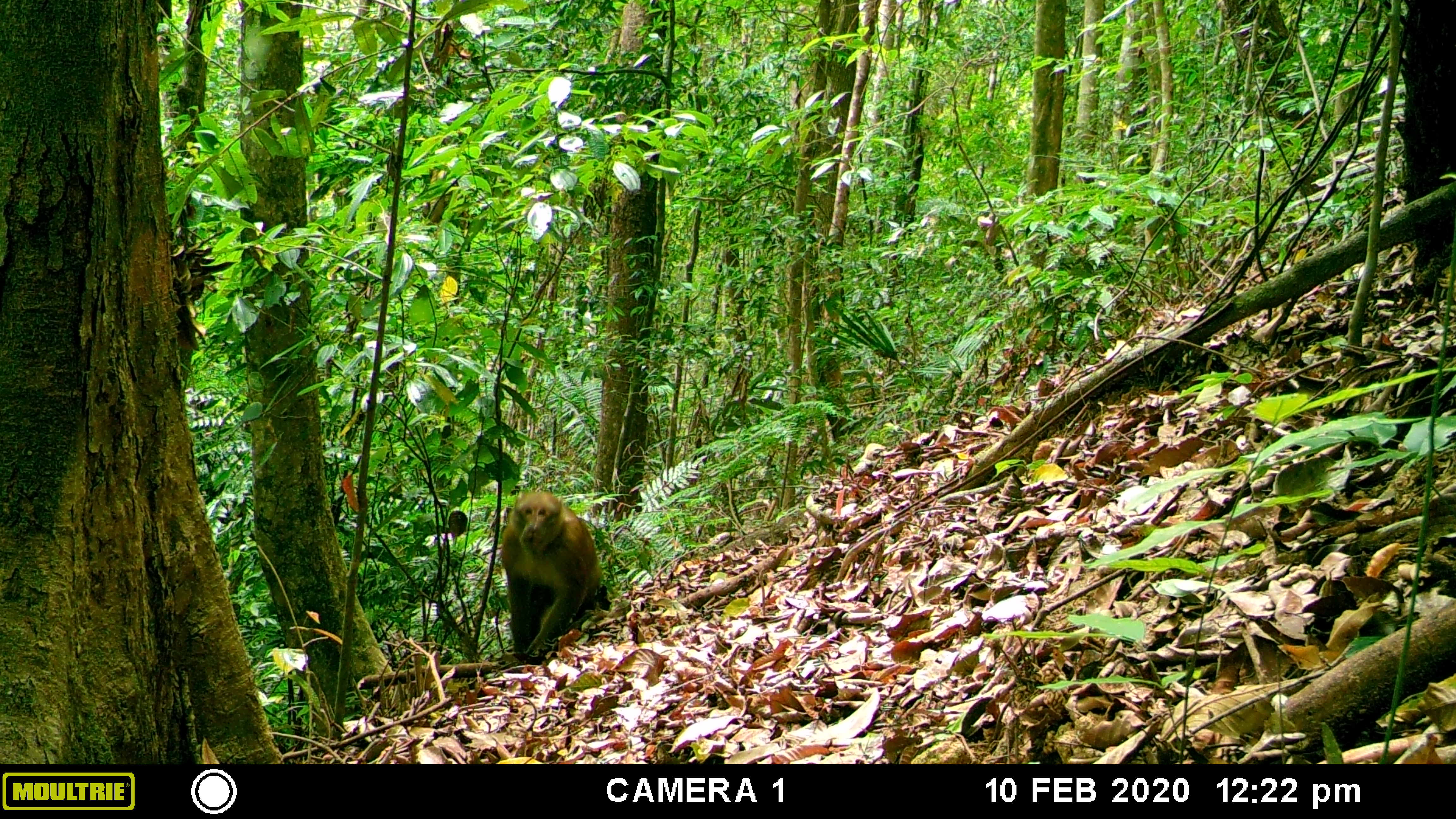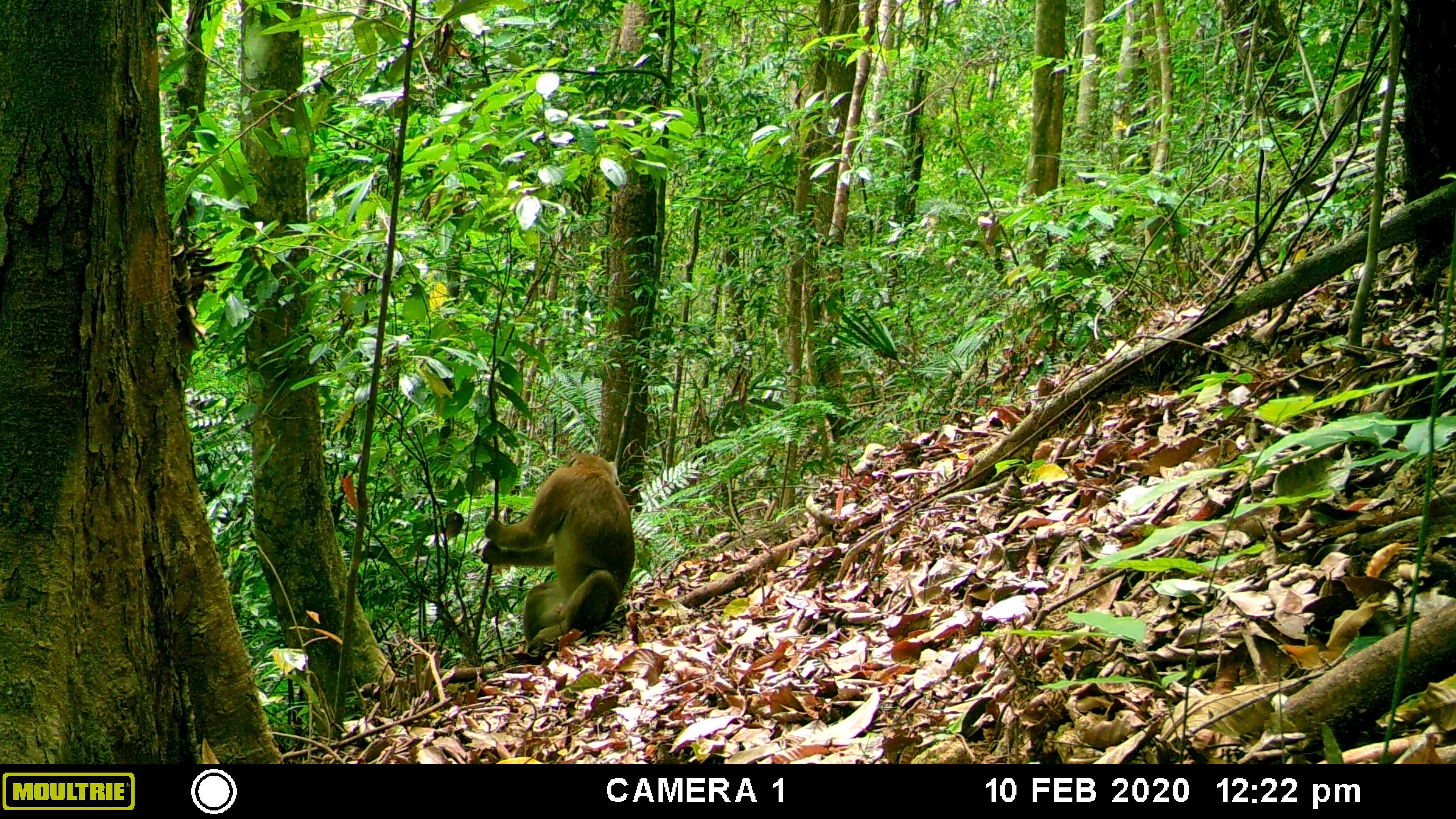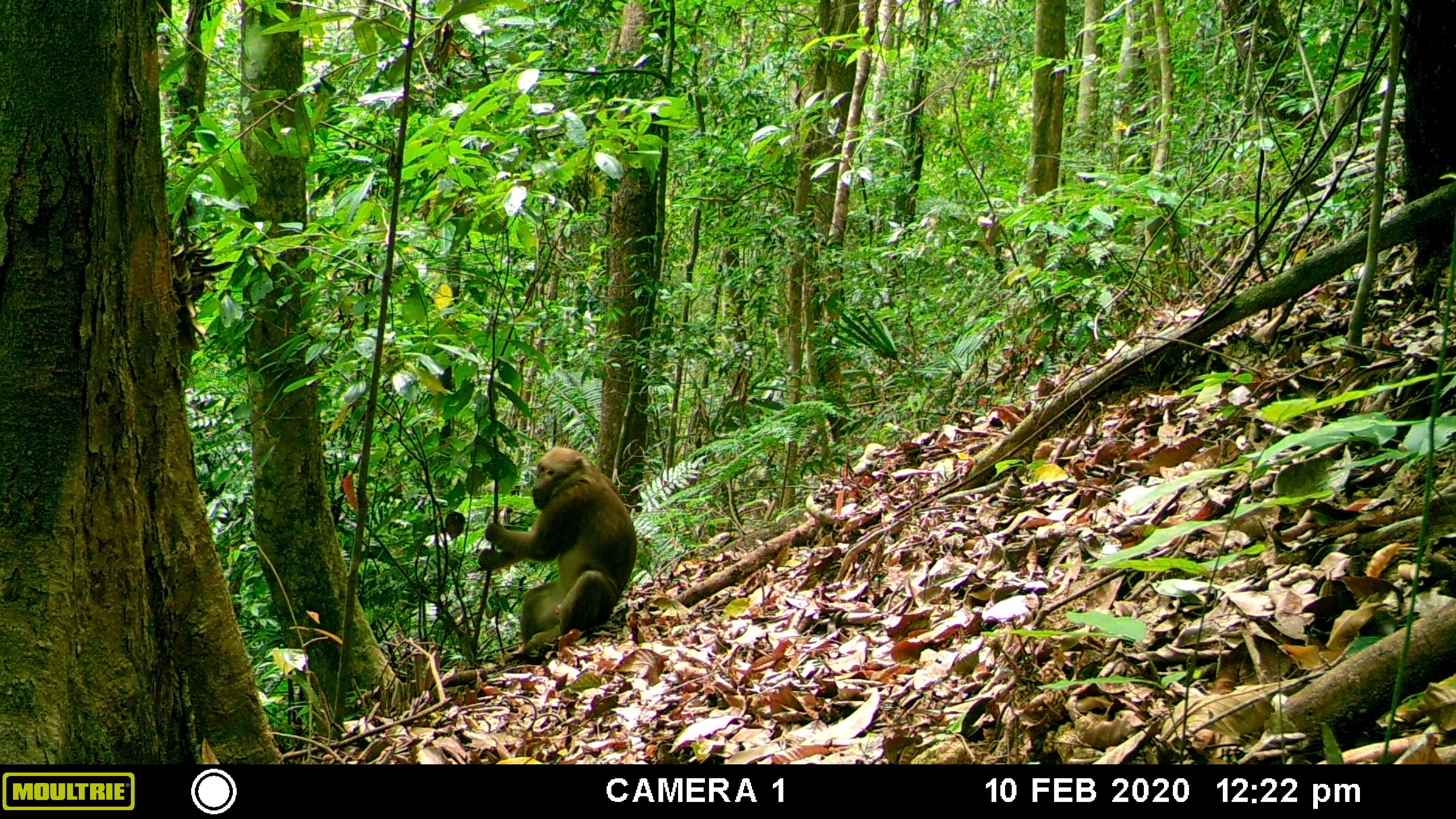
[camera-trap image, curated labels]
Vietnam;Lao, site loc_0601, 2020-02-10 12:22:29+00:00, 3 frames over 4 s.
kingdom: Animalia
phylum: Chordata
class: Mammalia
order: Primates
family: Cercopithecidae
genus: Macaca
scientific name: Macaca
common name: macaques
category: assam or rhesus macaque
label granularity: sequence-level